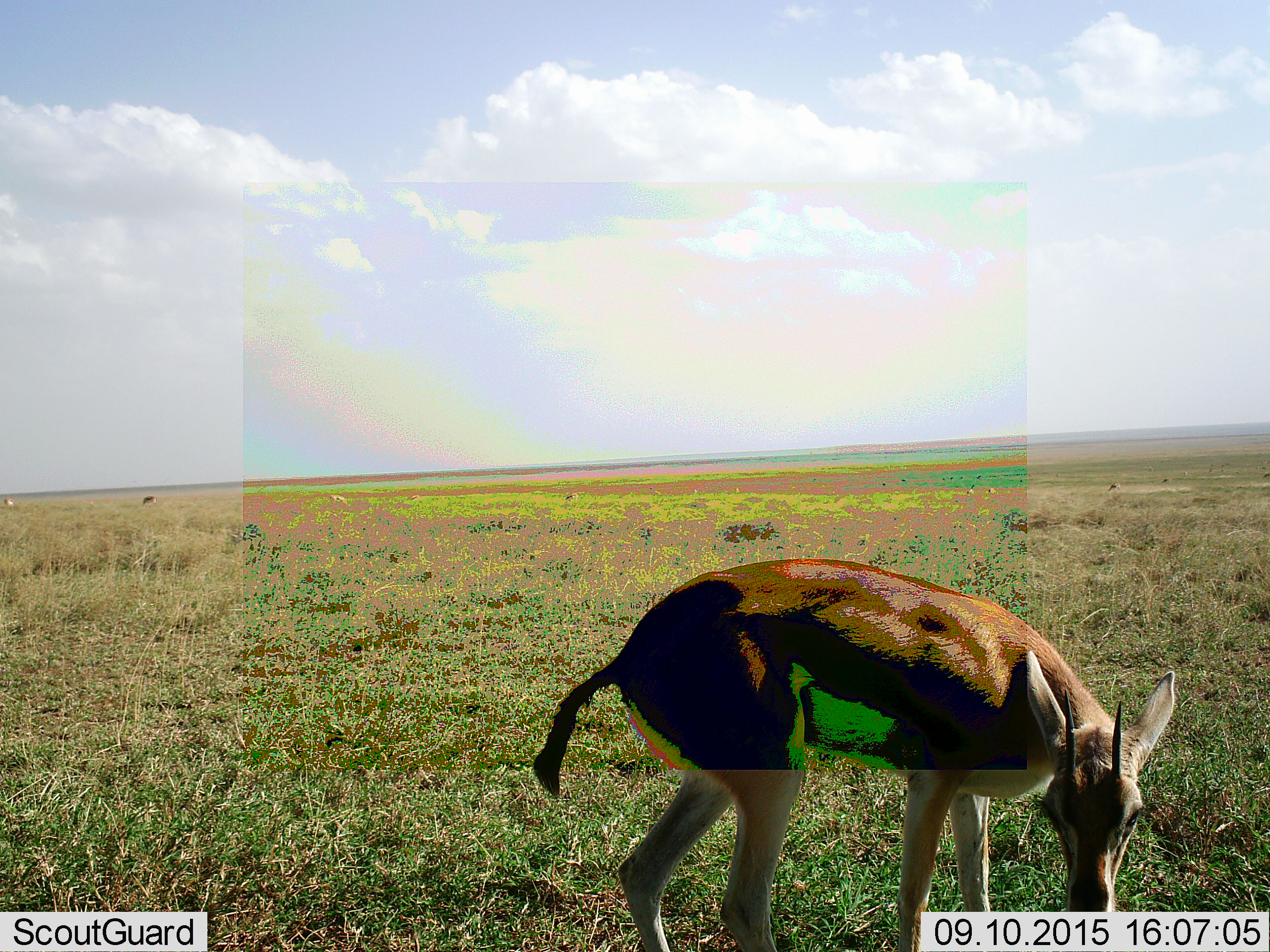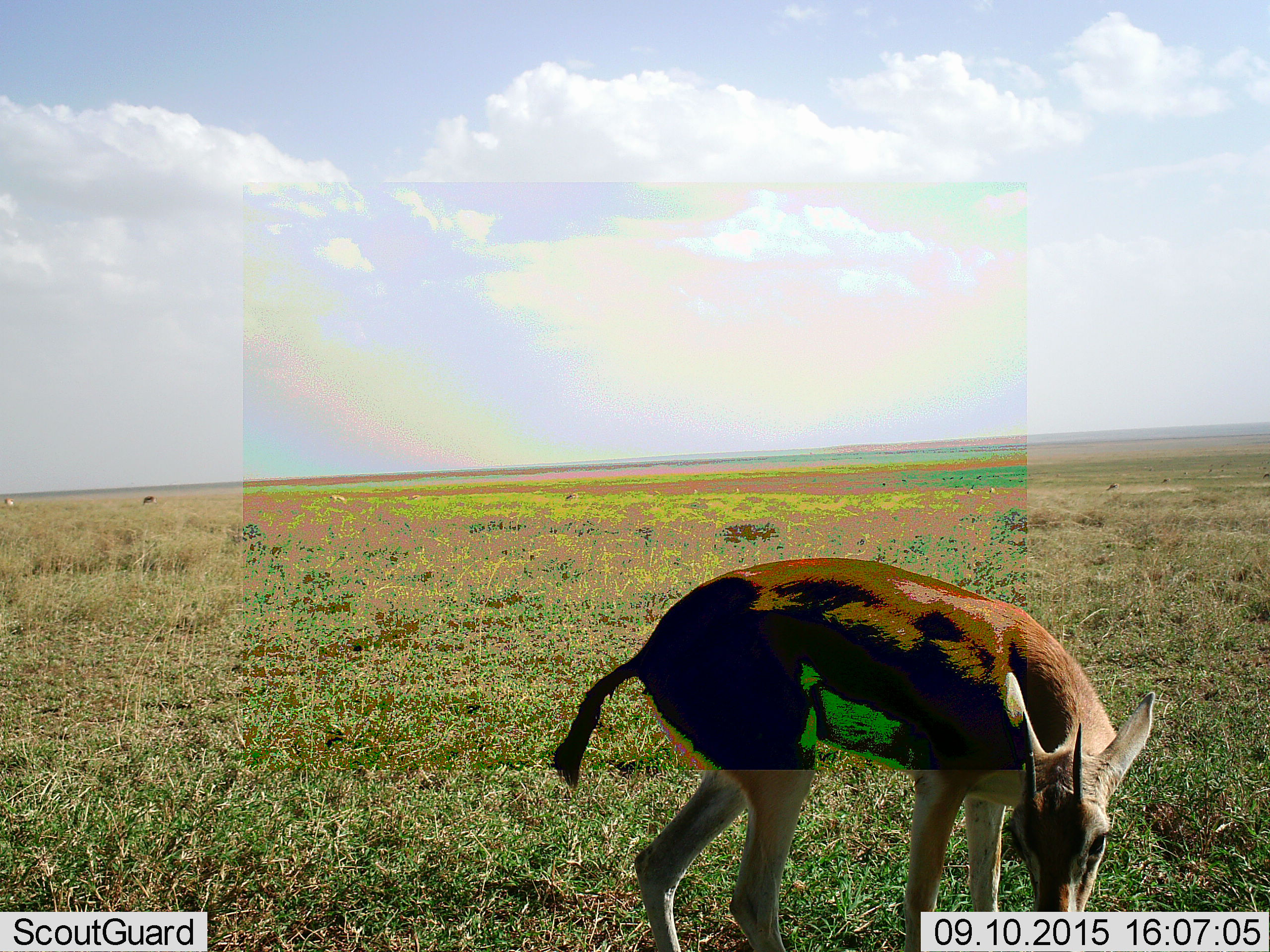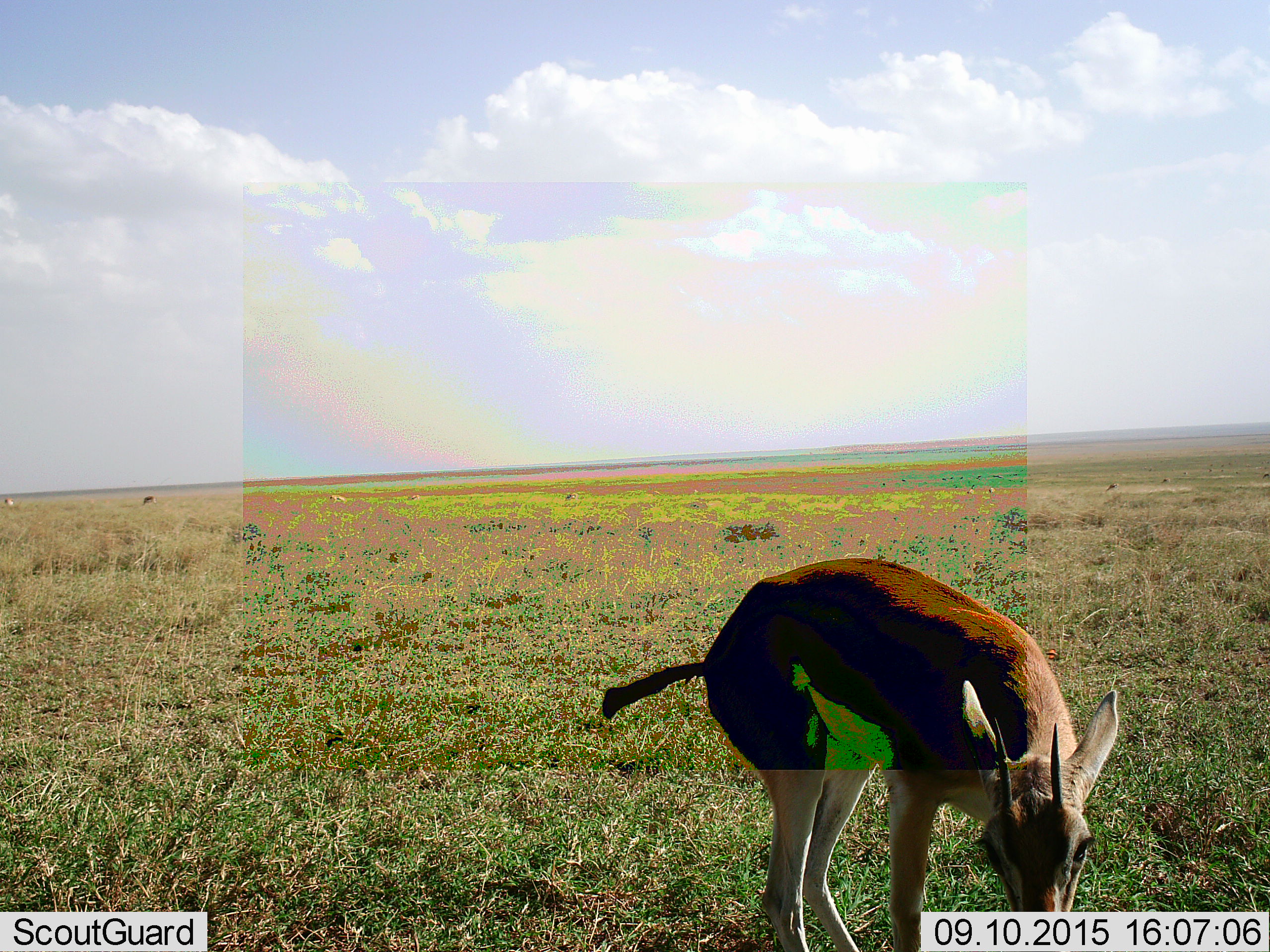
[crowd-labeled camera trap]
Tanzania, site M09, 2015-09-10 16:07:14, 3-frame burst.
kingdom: Animalia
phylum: Chordata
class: Mammalia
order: Artiodactyla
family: Bovidae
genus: Eudorcas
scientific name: Eudorcas thomsonii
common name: thomson's gazelle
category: gazellethomsons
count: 1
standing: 70%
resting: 0%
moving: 50%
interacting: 0%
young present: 0%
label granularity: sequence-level